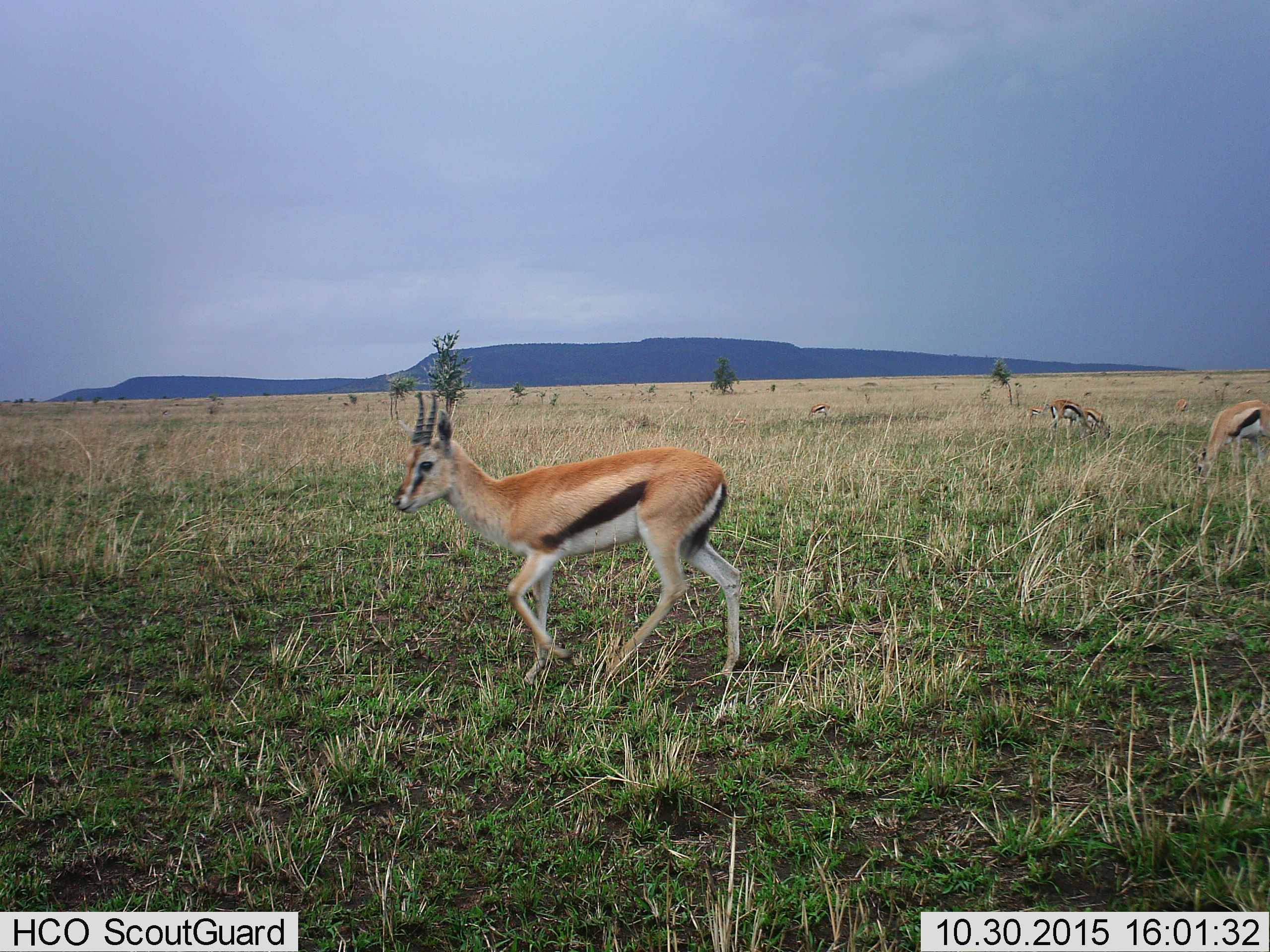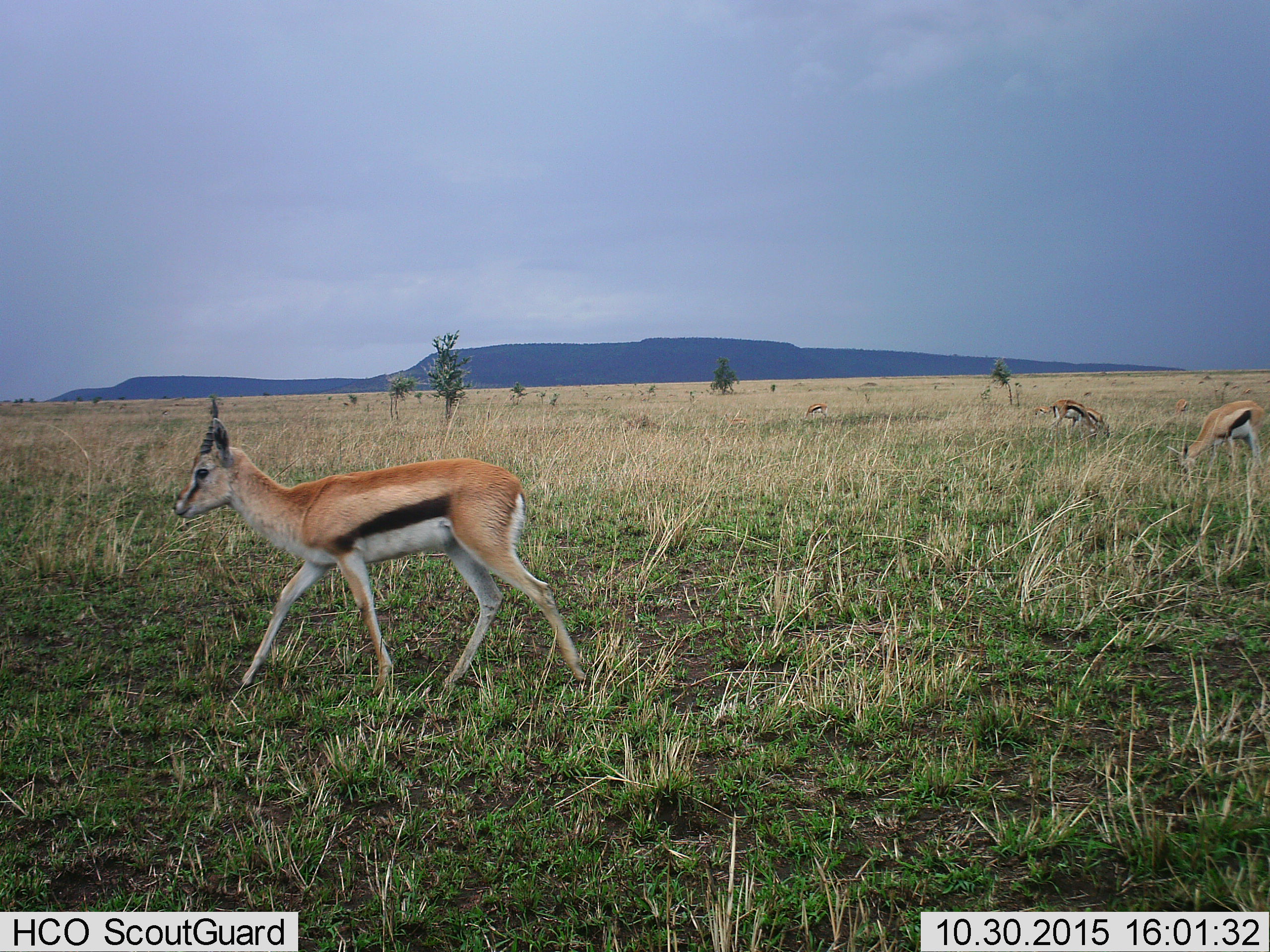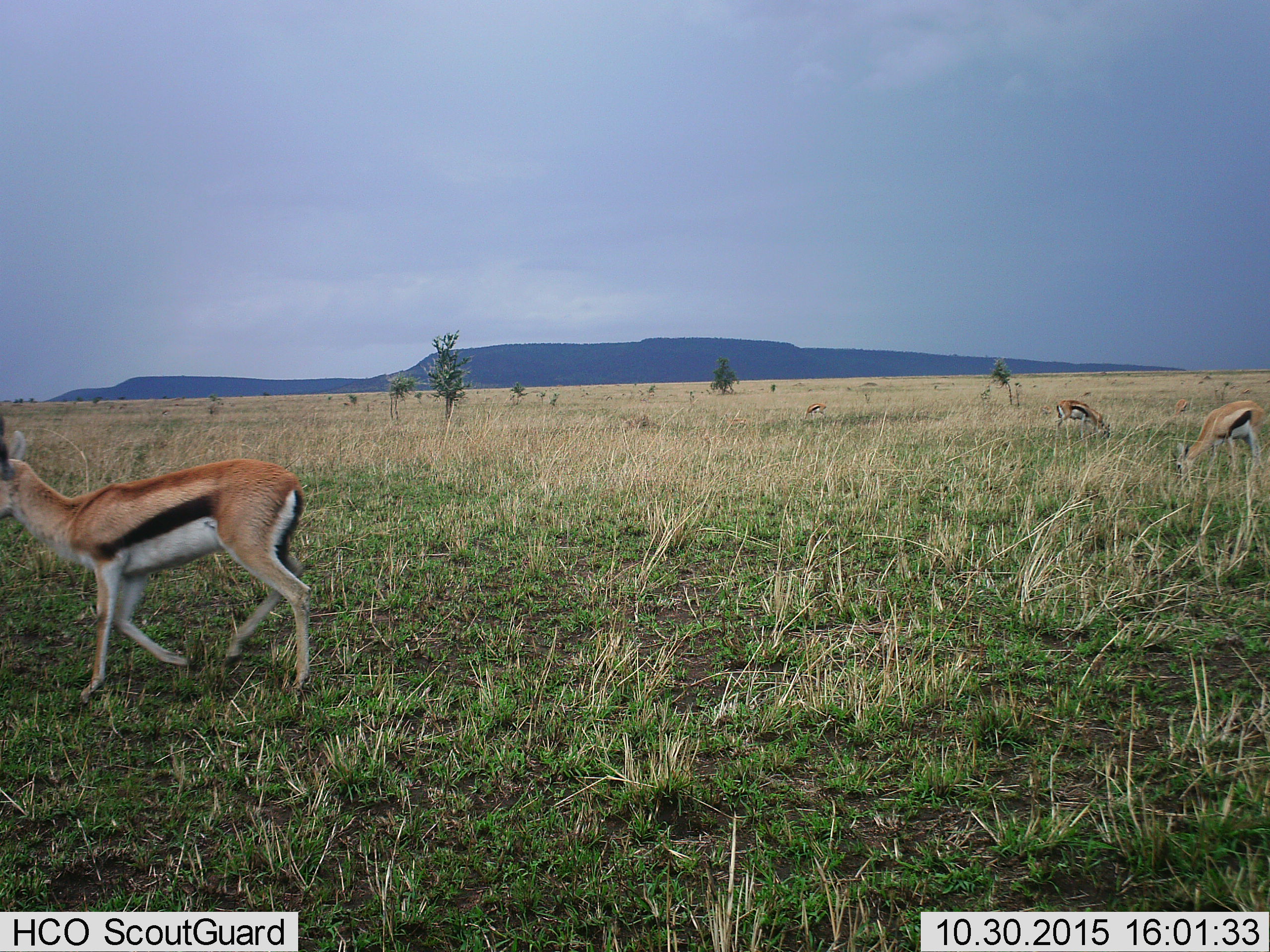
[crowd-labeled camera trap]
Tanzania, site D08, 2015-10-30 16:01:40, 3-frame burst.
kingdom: Animalia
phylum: Chordata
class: Mammalia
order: Artiodactyla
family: Bovidae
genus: Eudorcas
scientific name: Eudorcas thomsonii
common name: thomson's gazelle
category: gazellethomsons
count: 7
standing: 55%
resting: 5%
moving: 75%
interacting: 10%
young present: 15%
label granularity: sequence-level